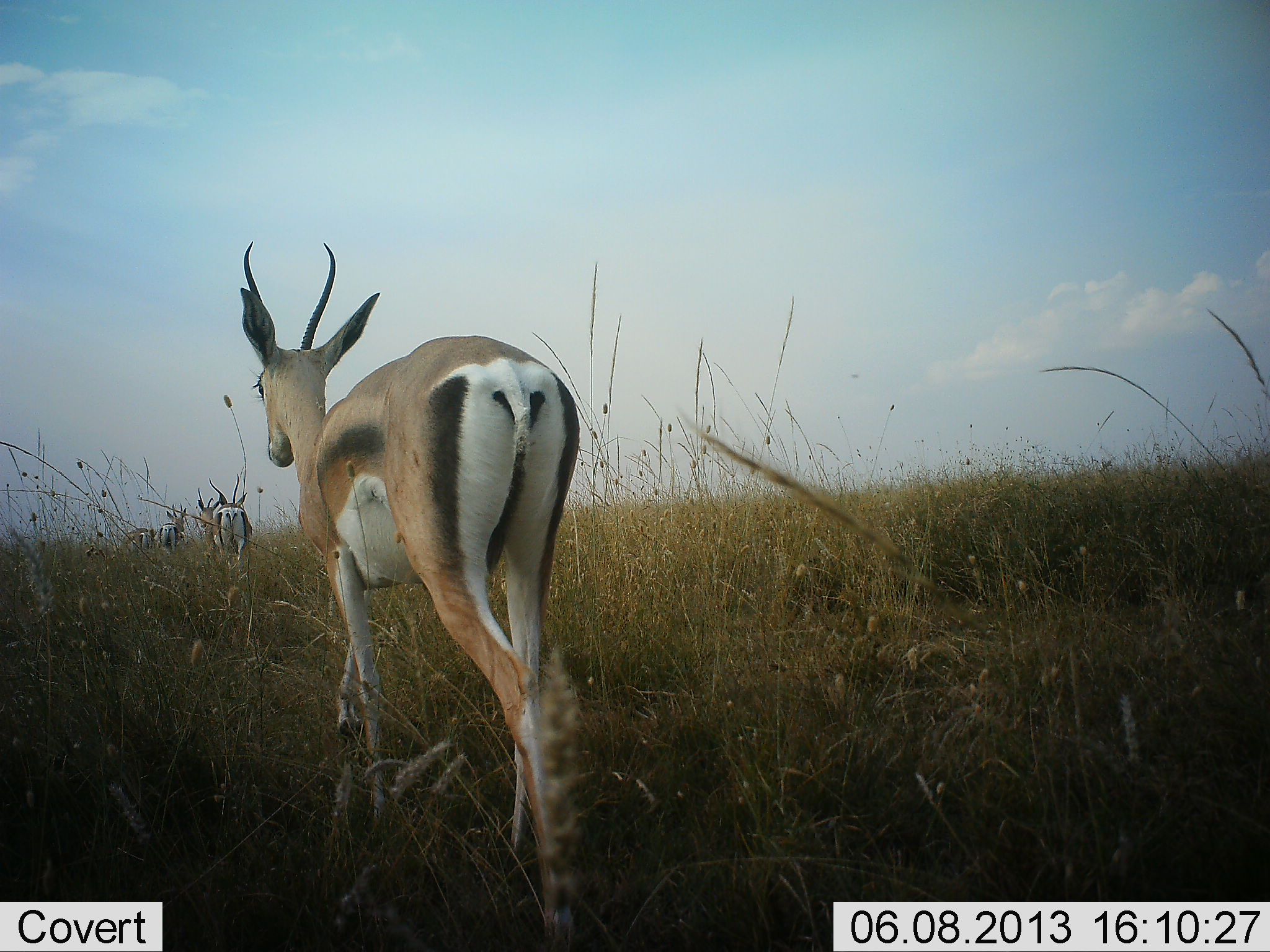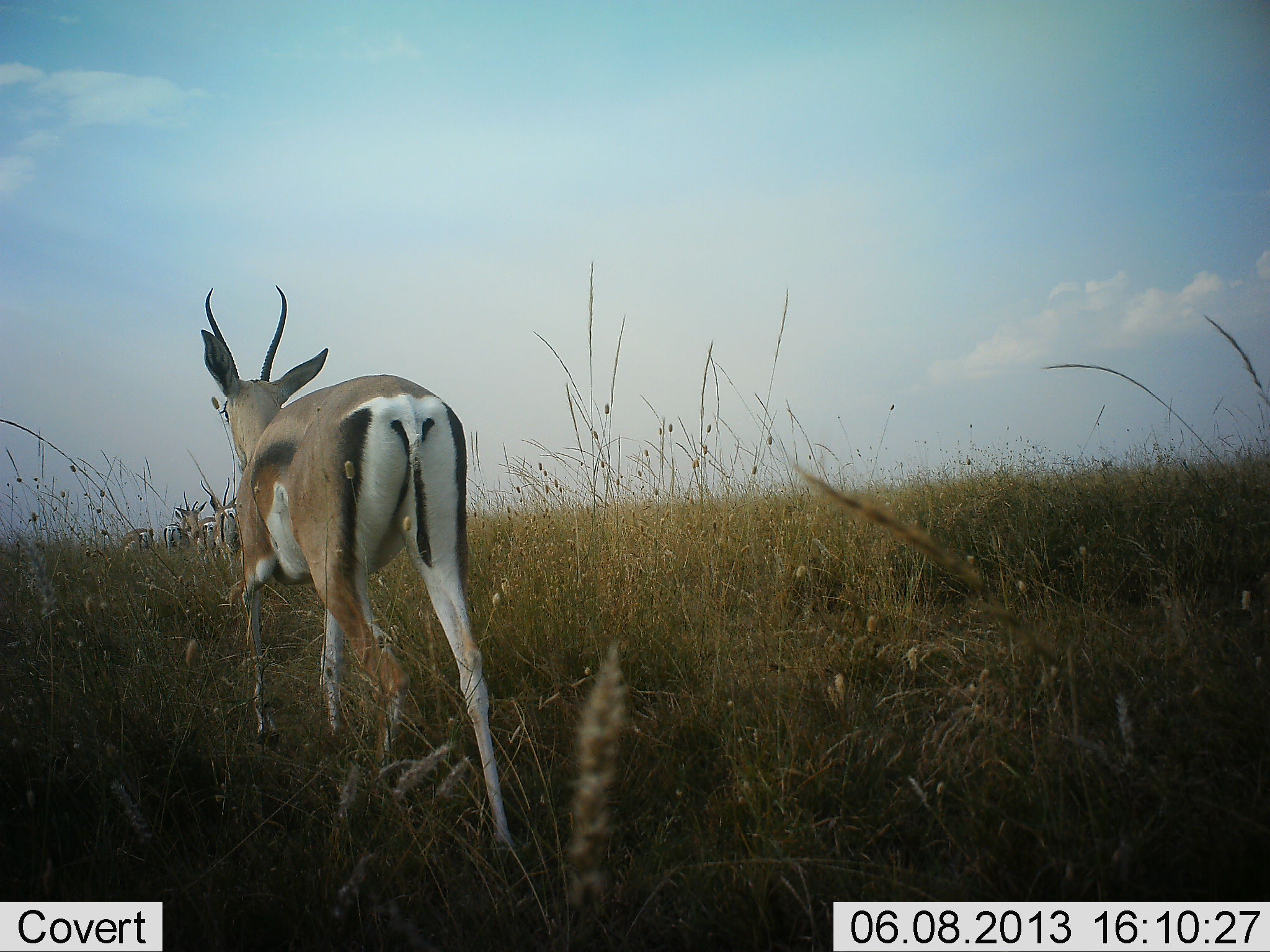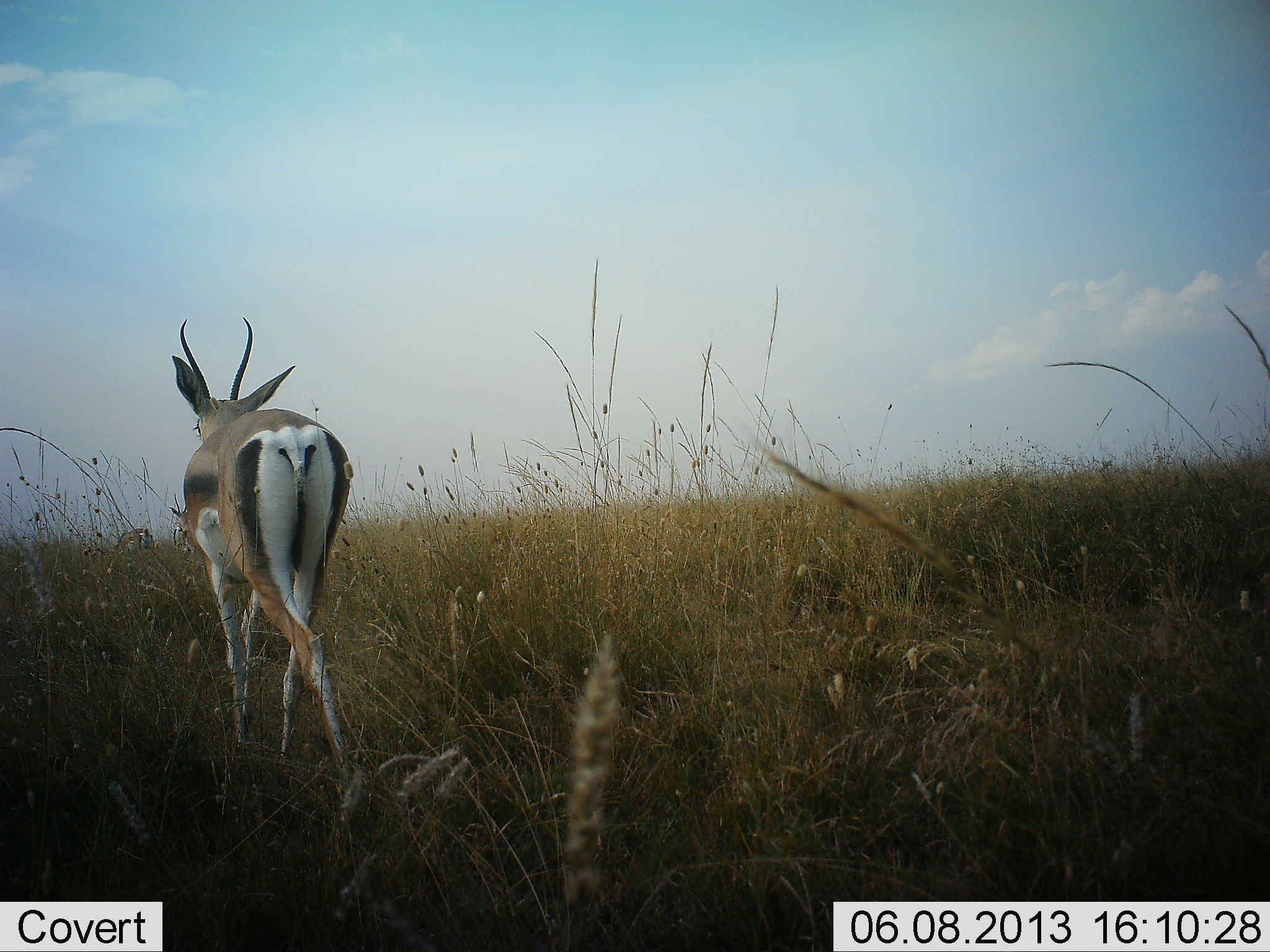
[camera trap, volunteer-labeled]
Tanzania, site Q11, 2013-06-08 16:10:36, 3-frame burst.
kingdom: Animalia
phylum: Chordata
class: Mammalia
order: Artiodactyla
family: Bovidae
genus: Nanger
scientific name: Nanger granti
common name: grant's gazelle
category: gazellegrants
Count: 4.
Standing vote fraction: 50%.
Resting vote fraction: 0%.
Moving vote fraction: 90%.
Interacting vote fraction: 0%.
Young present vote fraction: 0%.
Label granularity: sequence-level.